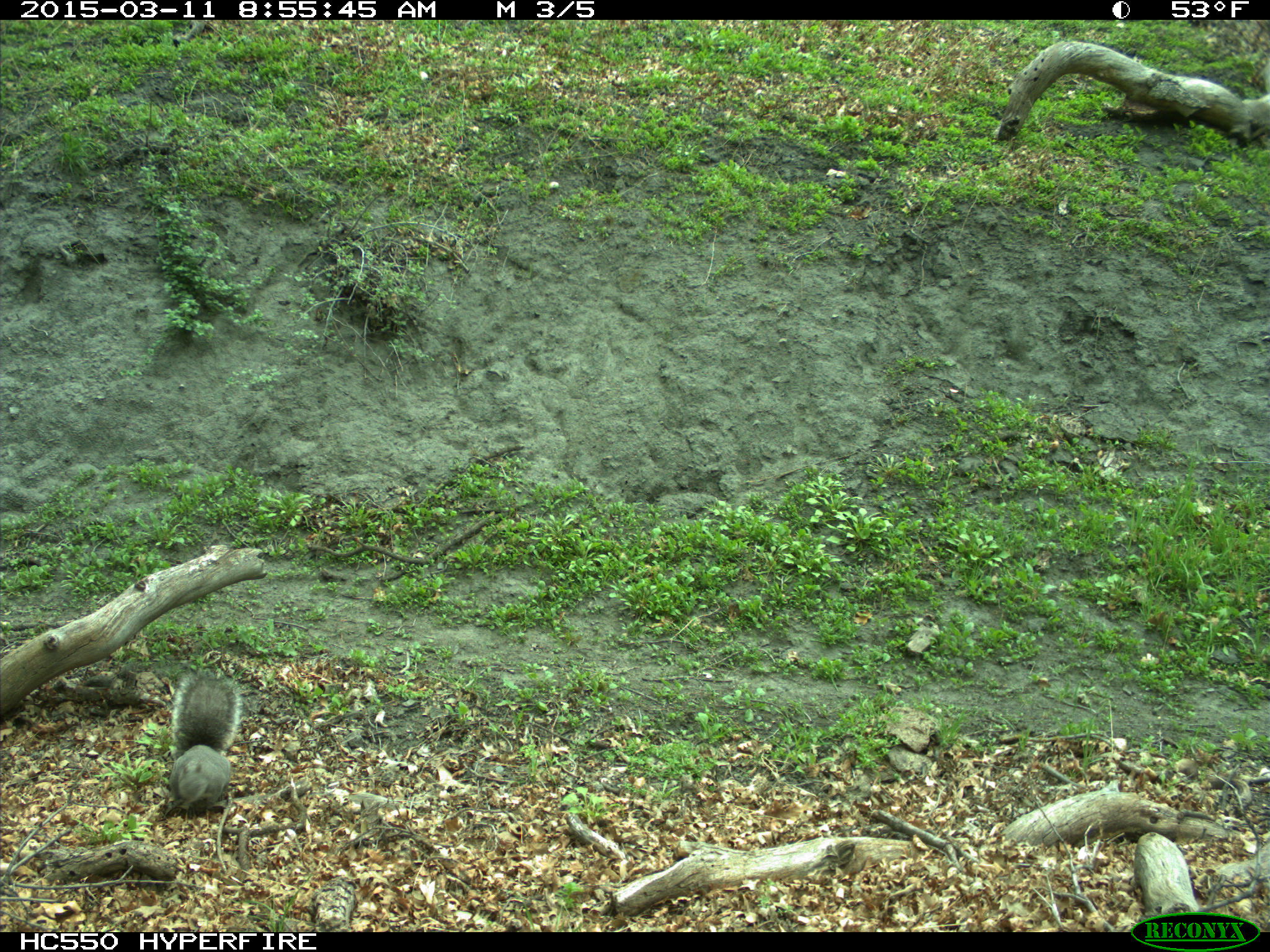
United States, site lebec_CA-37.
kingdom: Animalia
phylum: Chordata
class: Mammalia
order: Rodentia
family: Sciuridae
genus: Sciurus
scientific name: Sciurus carolinensis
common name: eastern gray squirrel